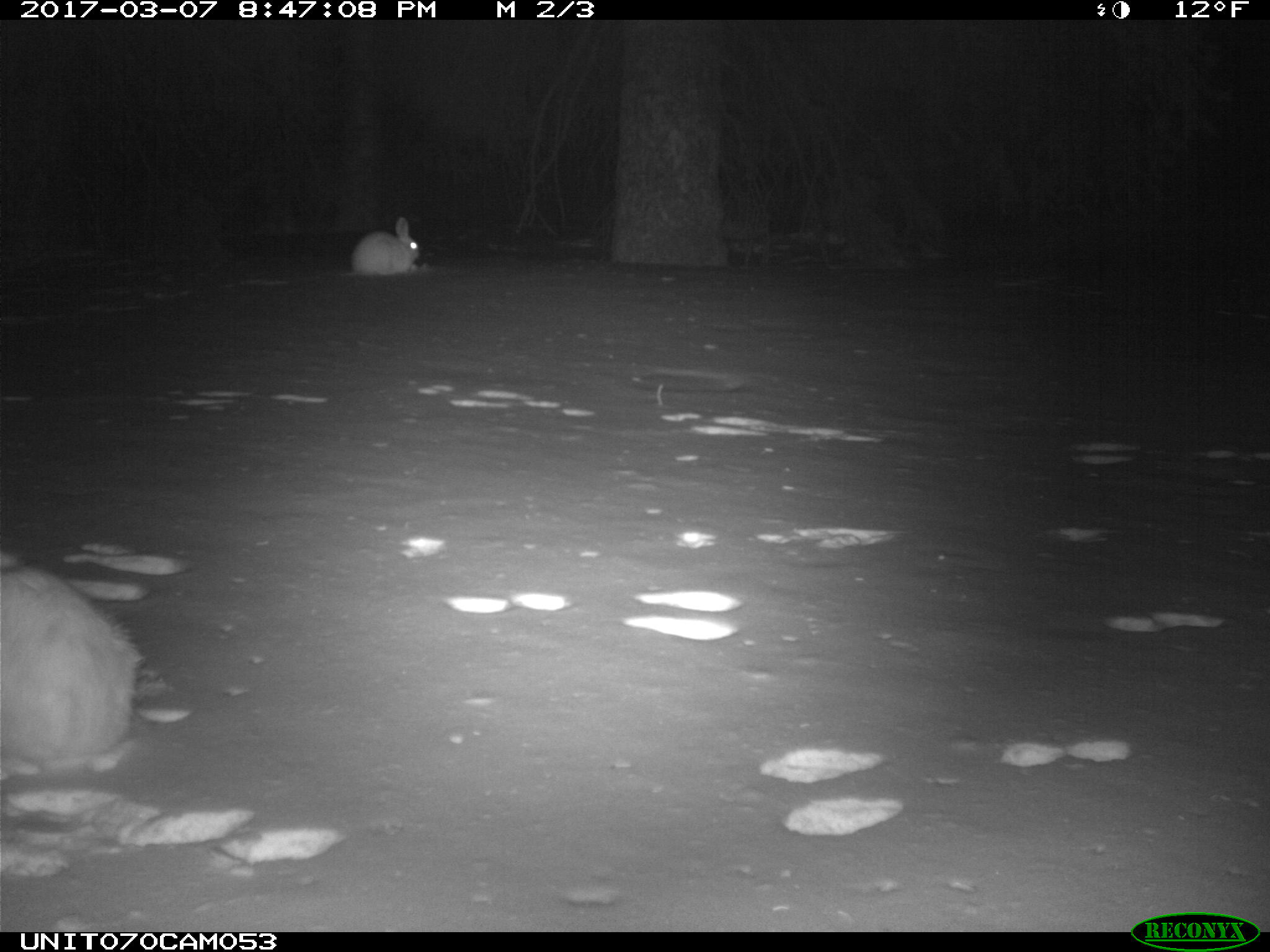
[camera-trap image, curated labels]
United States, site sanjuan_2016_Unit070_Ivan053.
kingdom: Animalia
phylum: Chordata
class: Mammalia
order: Lagomorpha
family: Leporidae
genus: Lepus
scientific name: Lepus americanus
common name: snowshoe hare